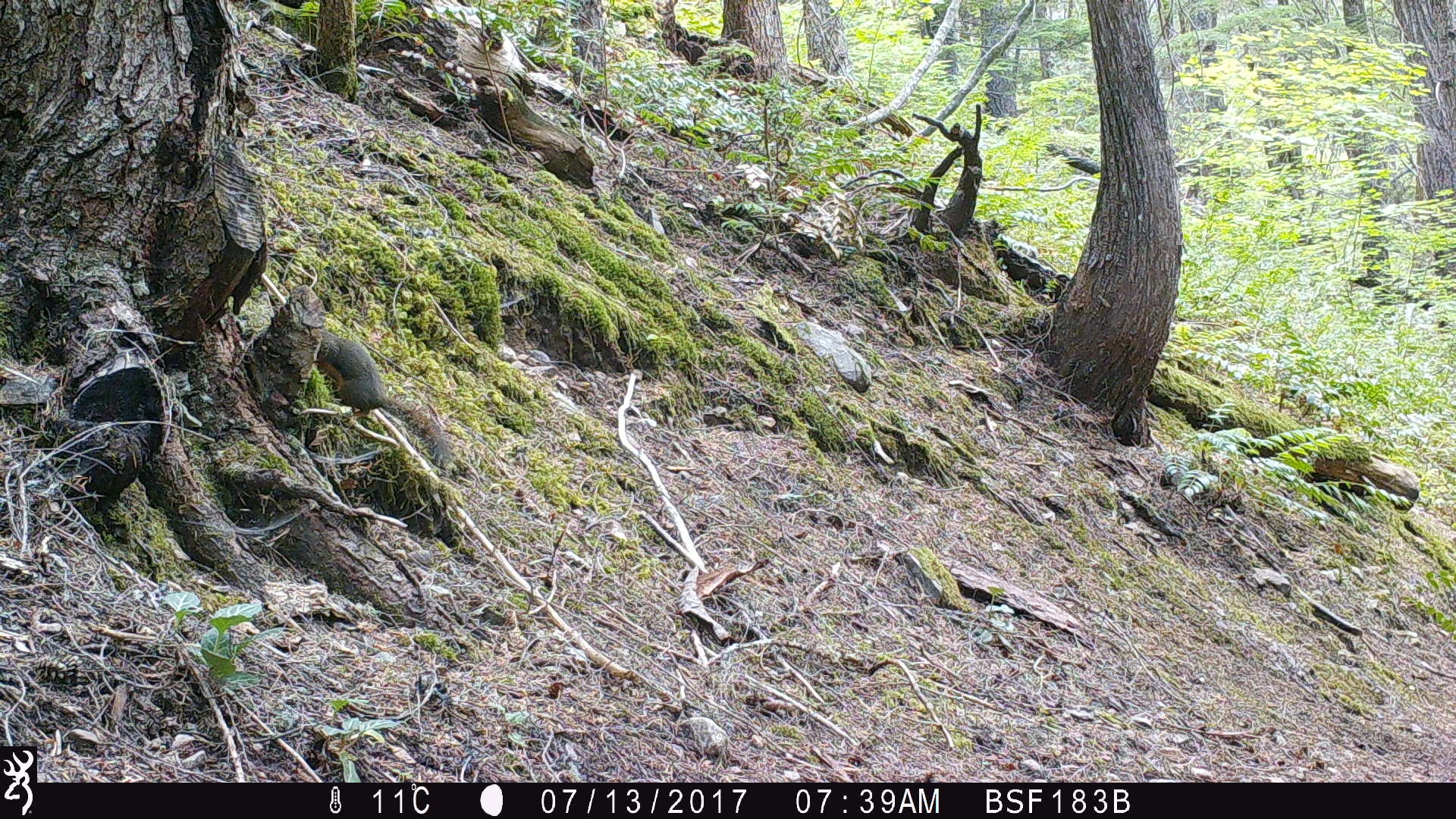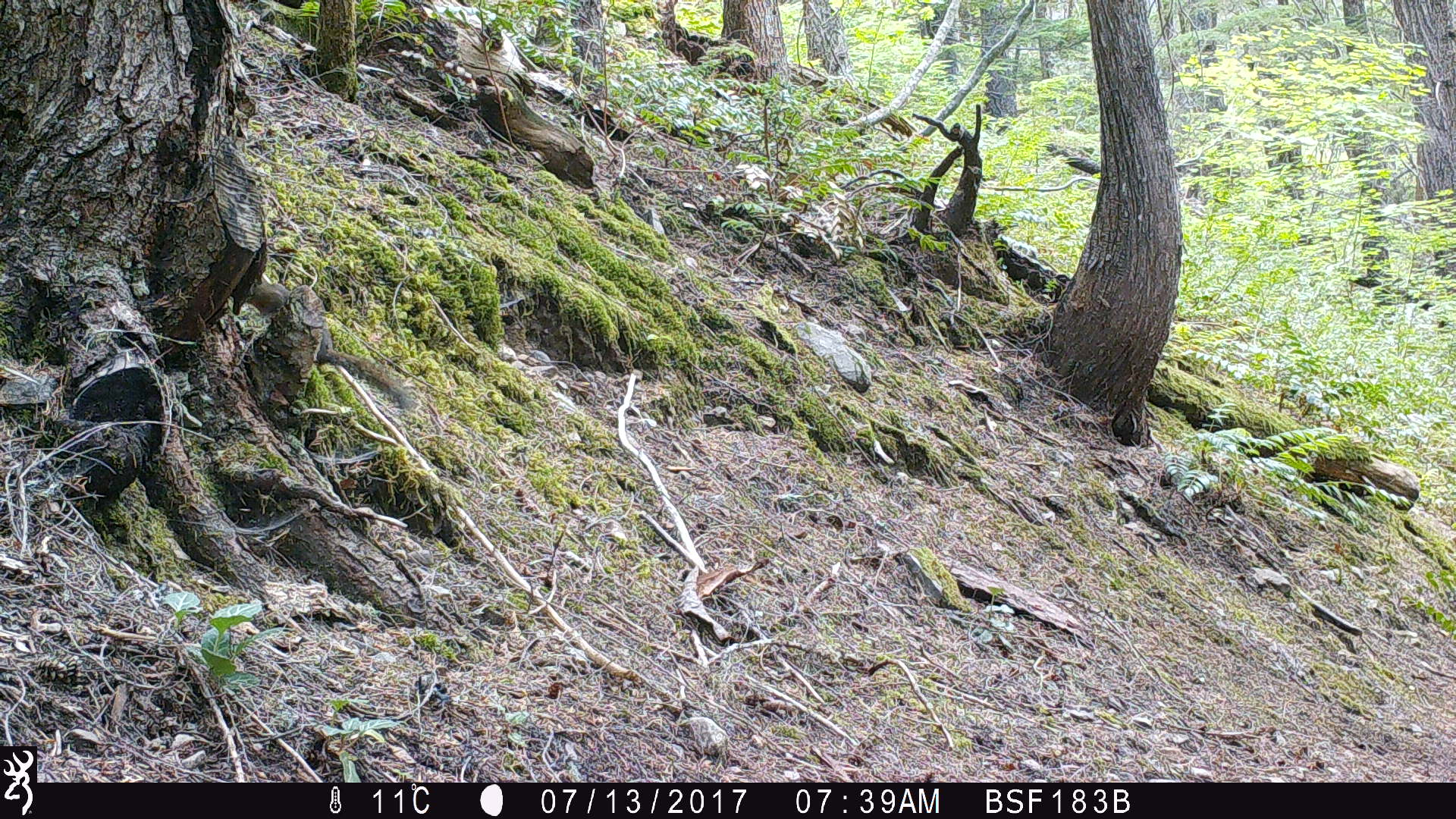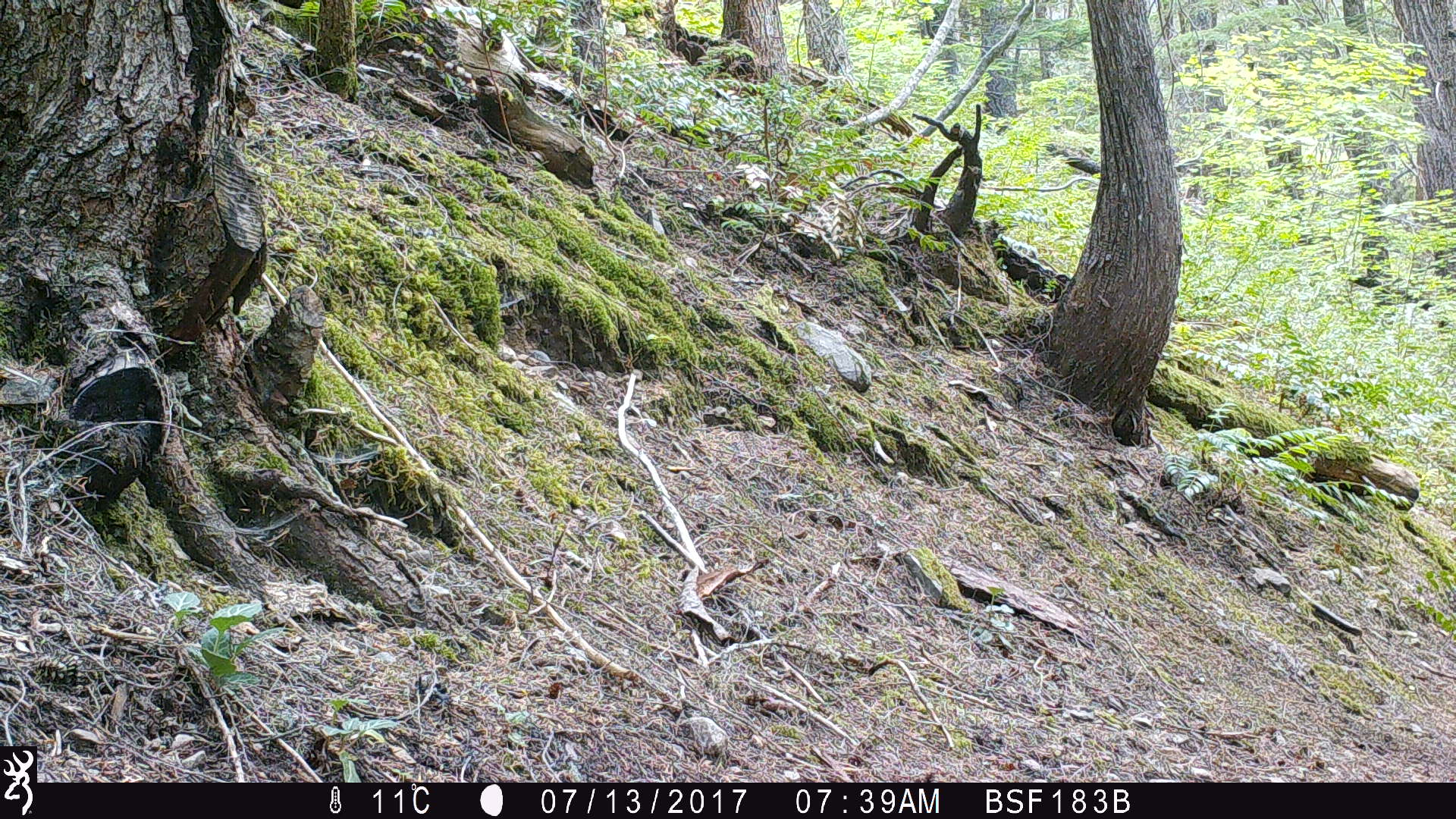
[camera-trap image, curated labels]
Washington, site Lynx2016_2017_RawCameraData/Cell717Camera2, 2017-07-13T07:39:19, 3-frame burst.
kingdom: Animalia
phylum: Chordata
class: Mammalia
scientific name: Mammalia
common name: small mammal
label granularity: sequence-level